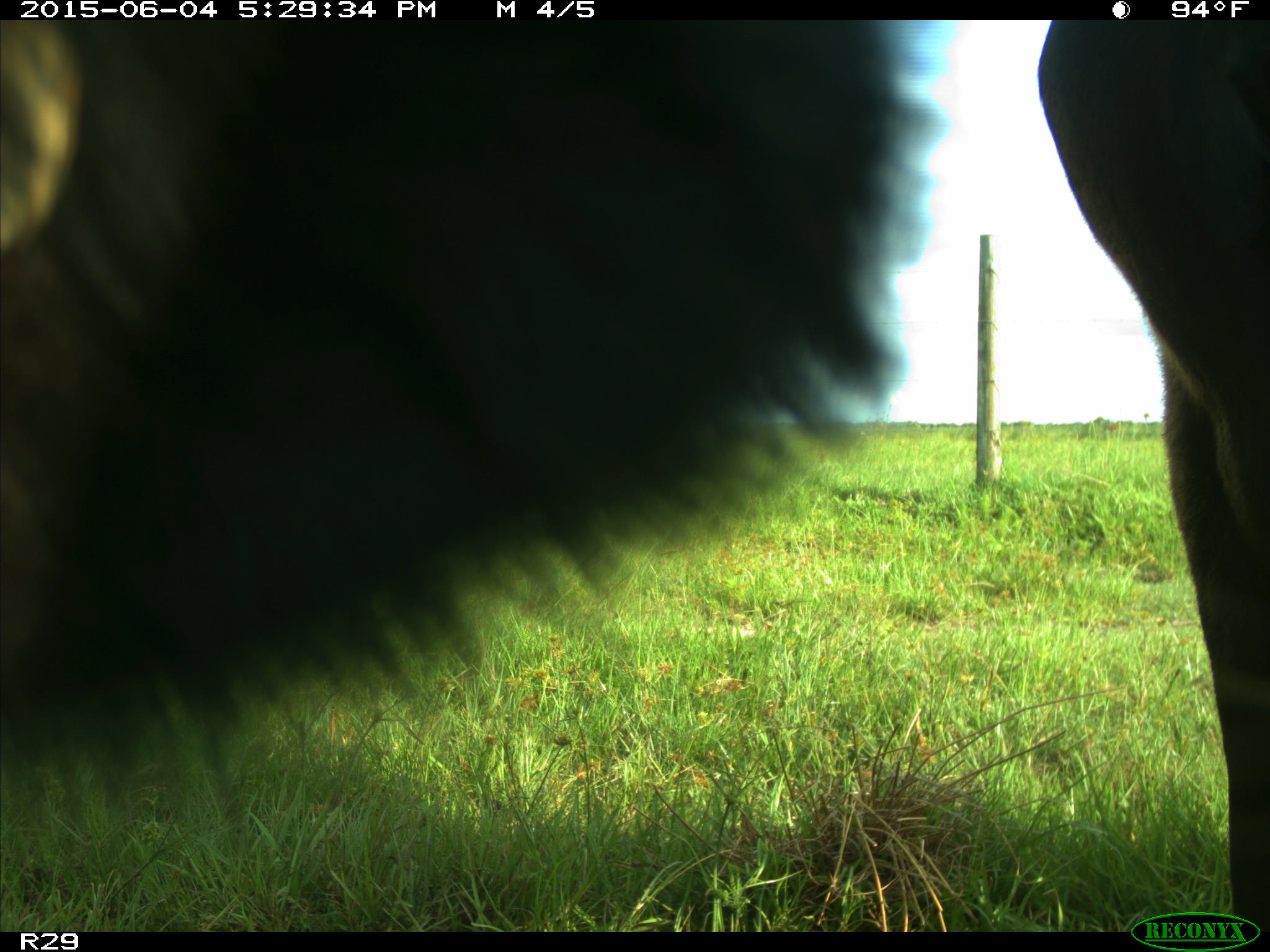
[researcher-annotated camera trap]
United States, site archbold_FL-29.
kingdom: Animalia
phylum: Chordata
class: Mammalia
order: Artiodactyla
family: Bovidae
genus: Bos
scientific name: Bos taurus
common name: domestic cow